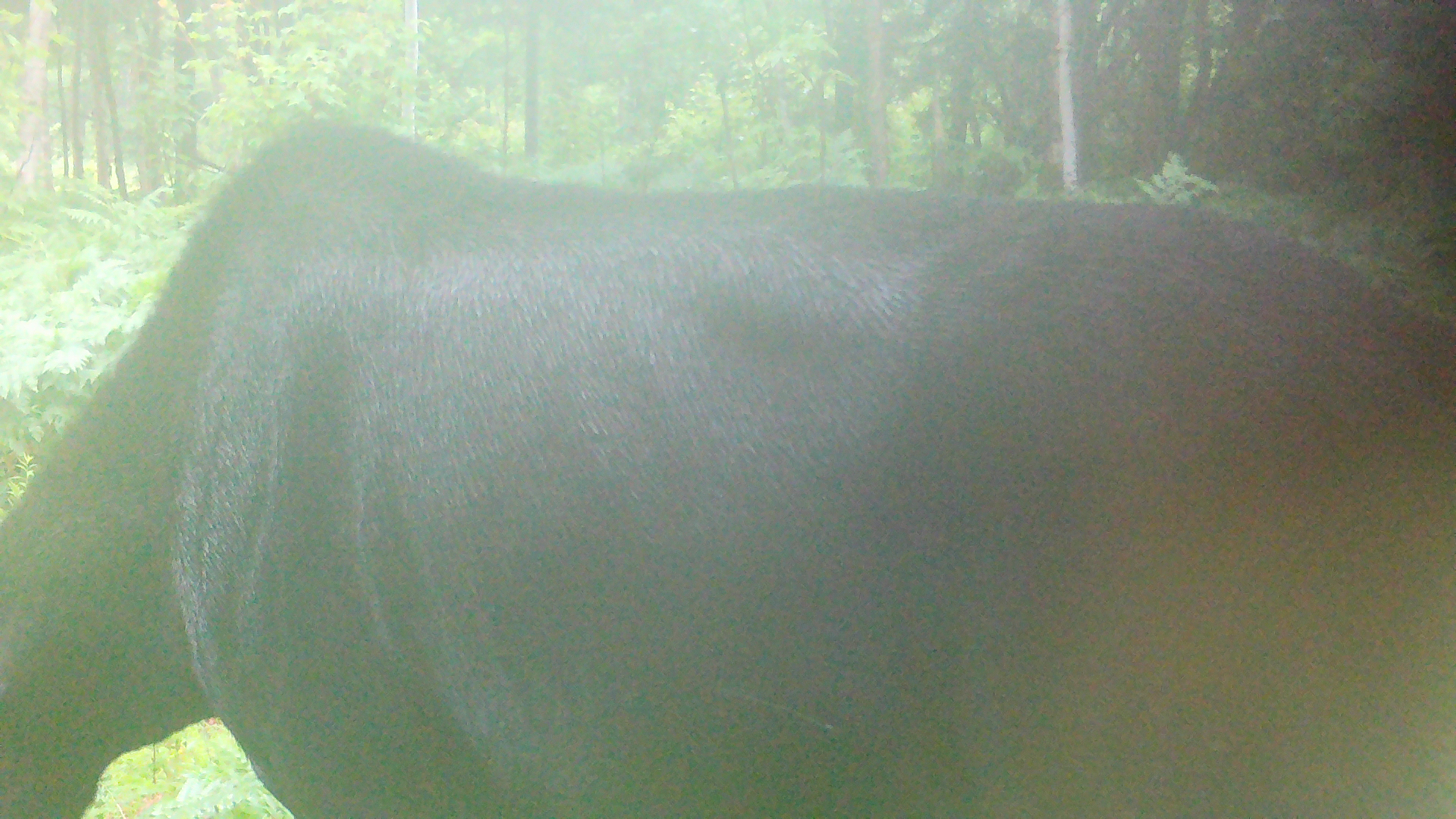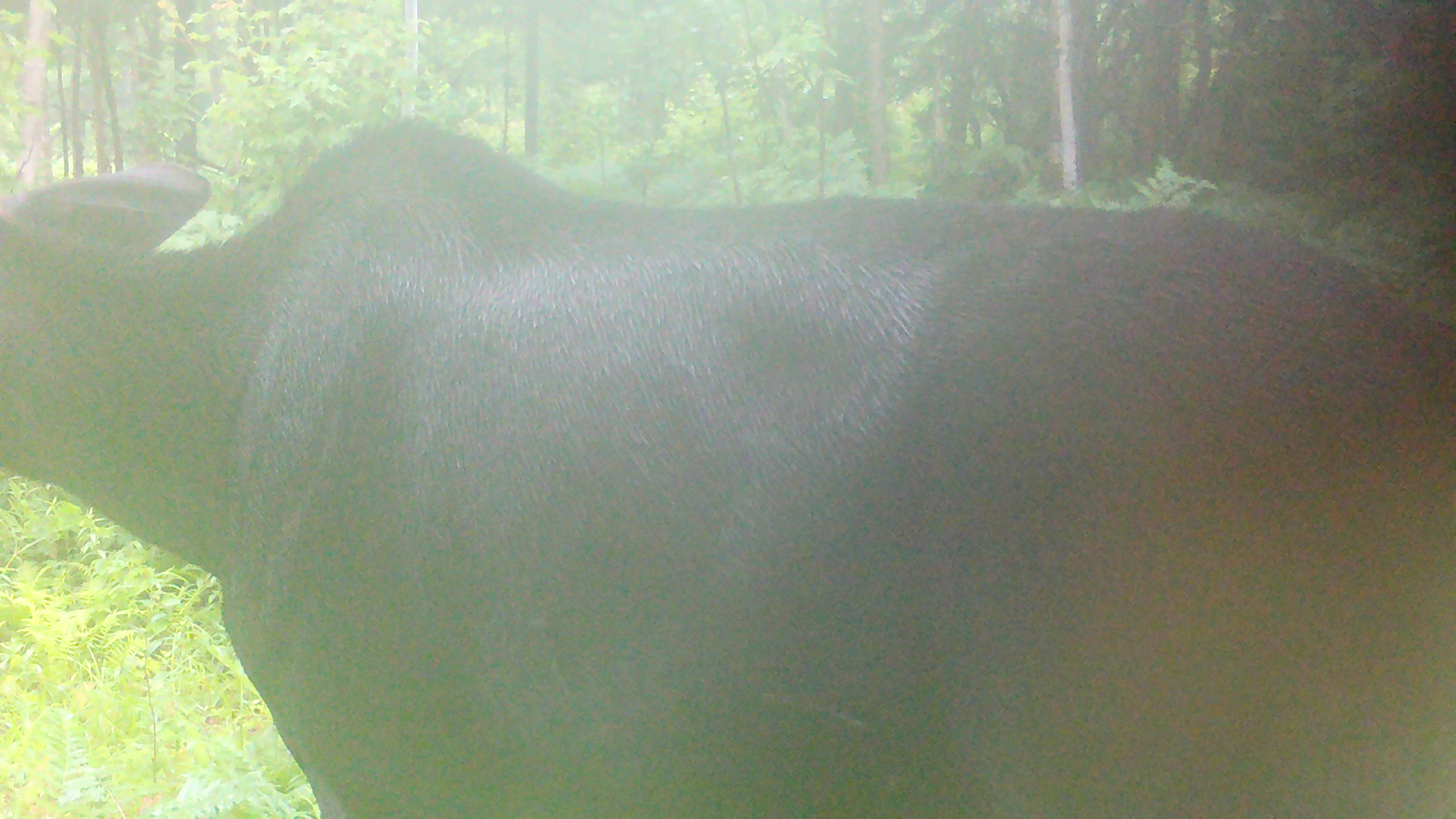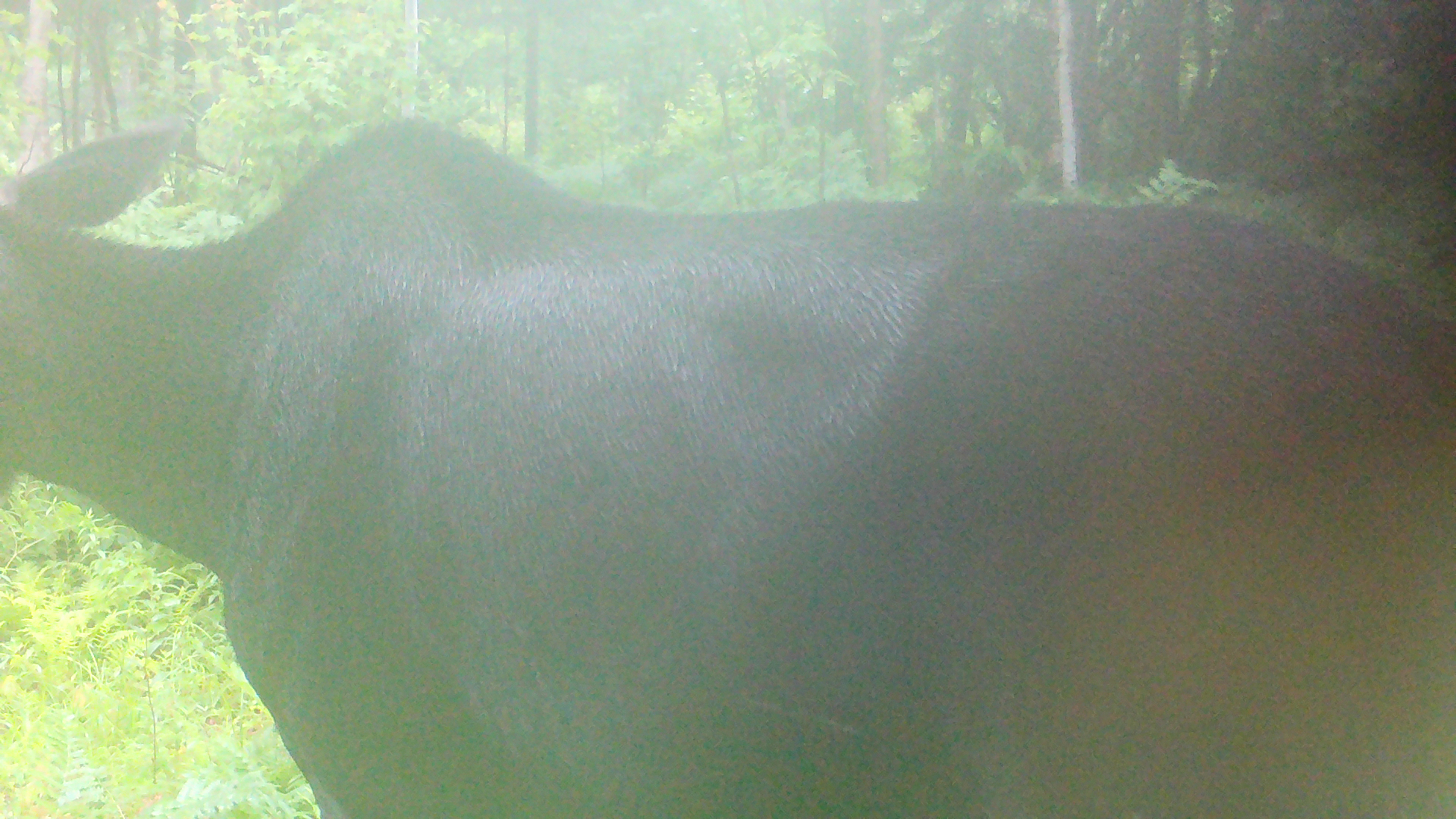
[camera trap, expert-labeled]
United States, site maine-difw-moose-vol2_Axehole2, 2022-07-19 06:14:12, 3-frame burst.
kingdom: Animalia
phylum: Chordata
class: Mammalia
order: Artiodactyla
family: Cervidae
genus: Alces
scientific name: Alces alces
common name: moose